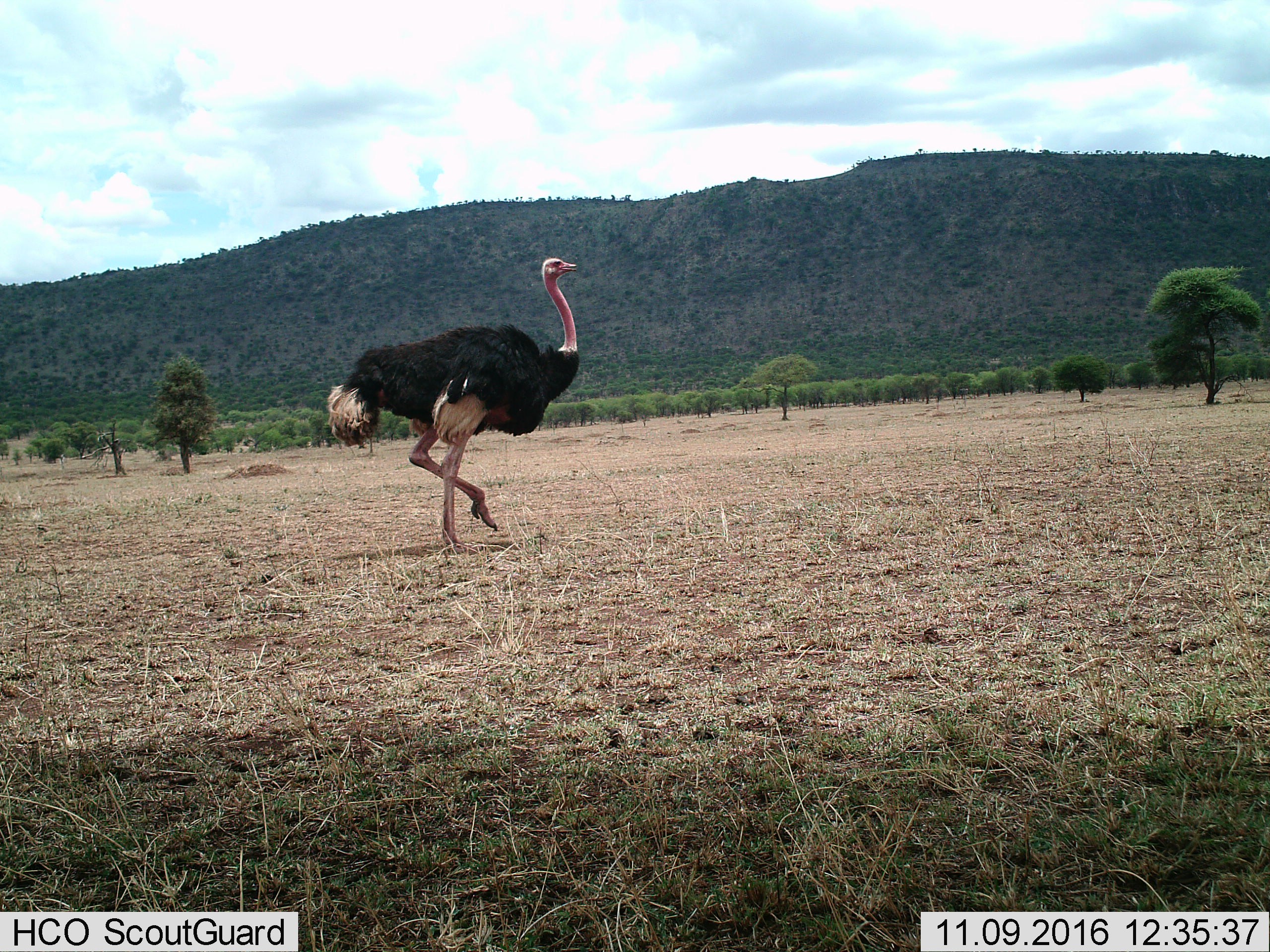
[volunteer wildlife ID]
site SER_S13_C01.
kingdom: Animalia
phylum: Chordata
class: Aves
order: Struthioniformes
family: Struthionidae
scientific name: Struthionidae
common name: ostrich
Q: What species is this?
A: Ostrich (Struthionidae).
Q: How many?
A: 1.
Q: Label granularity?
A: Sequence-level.